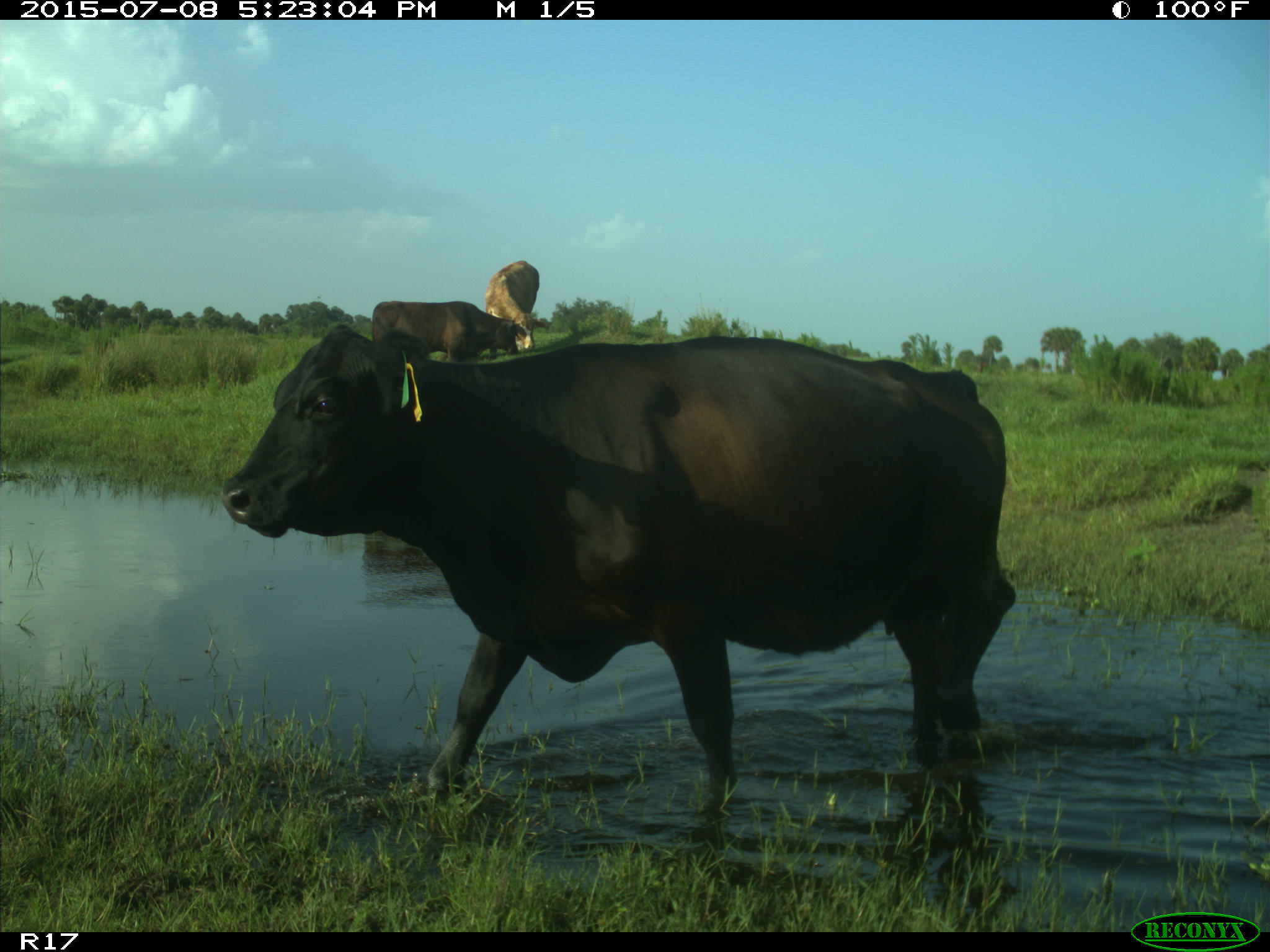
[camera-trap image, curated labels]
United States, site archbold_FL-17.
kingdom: Animalia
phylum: Chordata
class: Mammalia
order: Artiodactyla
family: Bovidae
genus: Bos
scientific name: Bos taurus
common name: domestic cow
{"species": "Bos taurus (domestic cow)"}